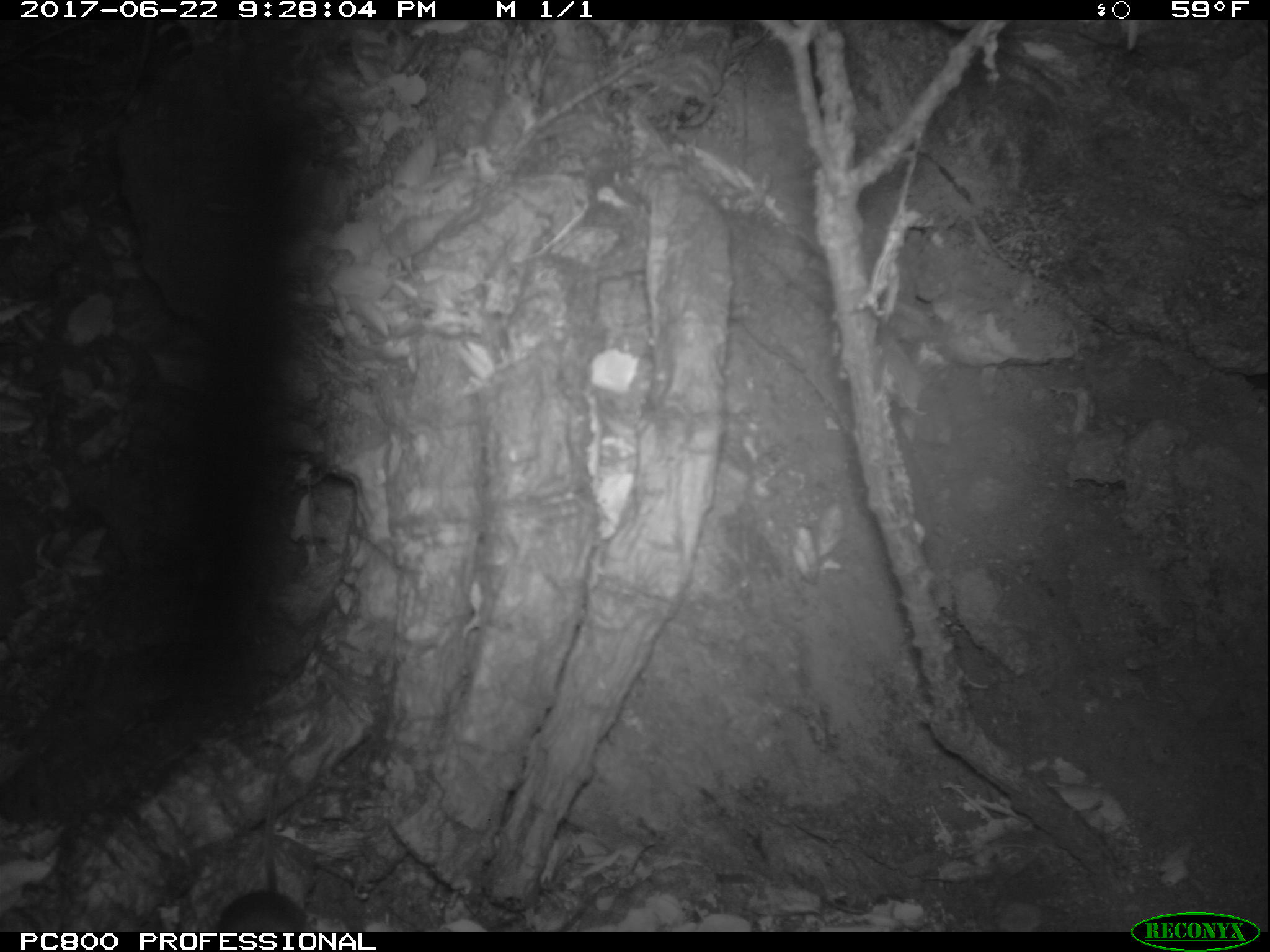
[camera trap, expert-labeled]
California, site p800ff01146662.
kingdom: Animalia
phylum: Chordata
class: Mammalia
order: Rodentia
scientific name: Rodentia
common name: rodent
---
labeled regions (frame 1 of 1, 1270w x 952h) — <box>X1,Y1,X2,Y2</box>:
rodent: <box>213,759,306,931</box>